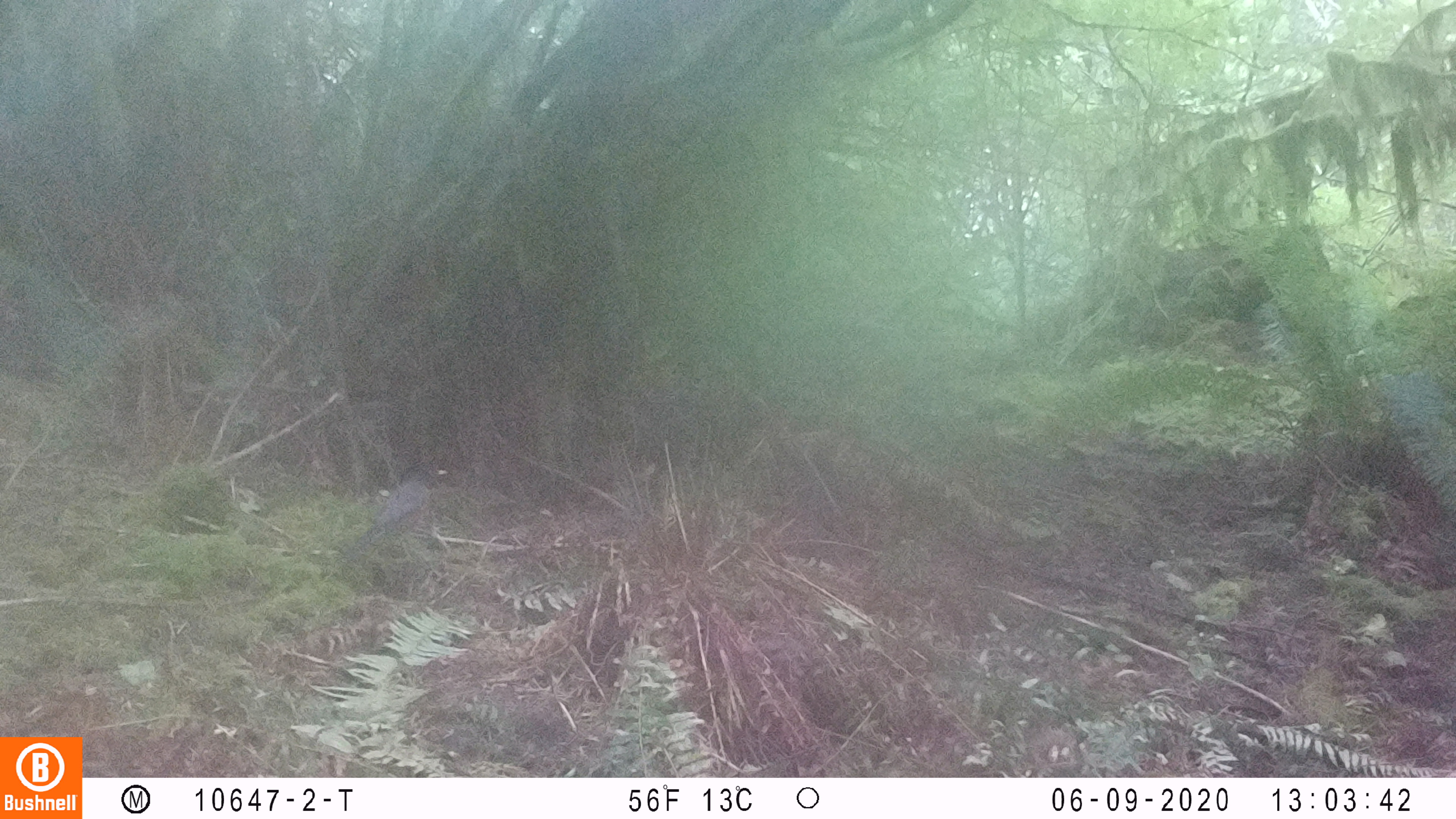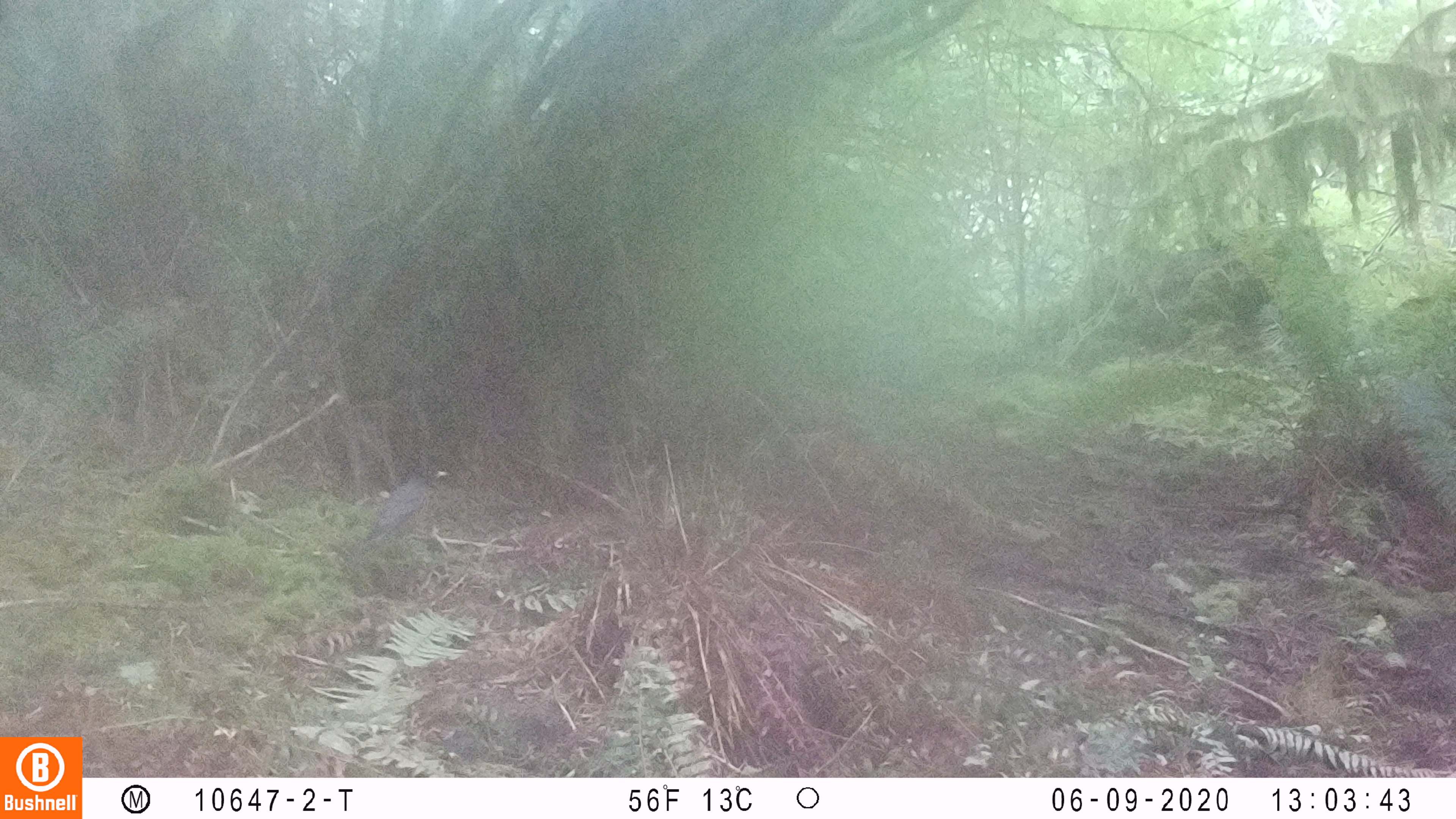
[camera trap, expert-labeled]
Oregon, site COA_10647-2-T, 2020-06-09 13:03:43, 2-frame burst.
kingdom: Animalia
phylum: Chordata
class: Aves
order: Passeriformes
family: Turdidae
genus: Turdus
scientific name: Turdus migratorius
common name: american robin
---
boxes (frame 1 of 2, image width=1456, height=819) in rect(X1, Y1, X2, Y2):
american robin: rect(326, 459, 457, 573)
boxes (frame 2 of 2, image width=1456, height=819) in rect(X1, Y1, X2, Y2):
american robin: rect(334, 456, 462, 576)